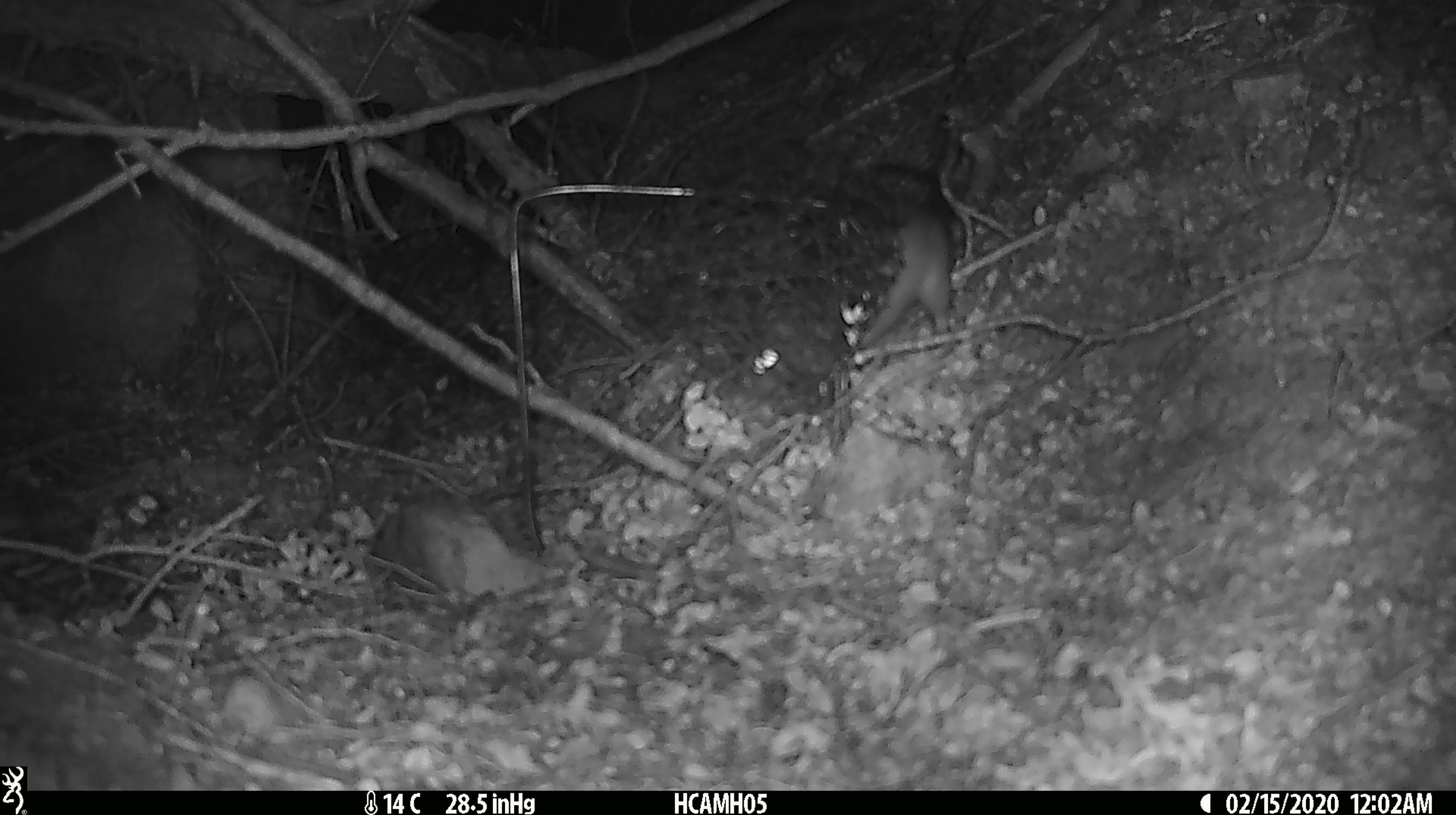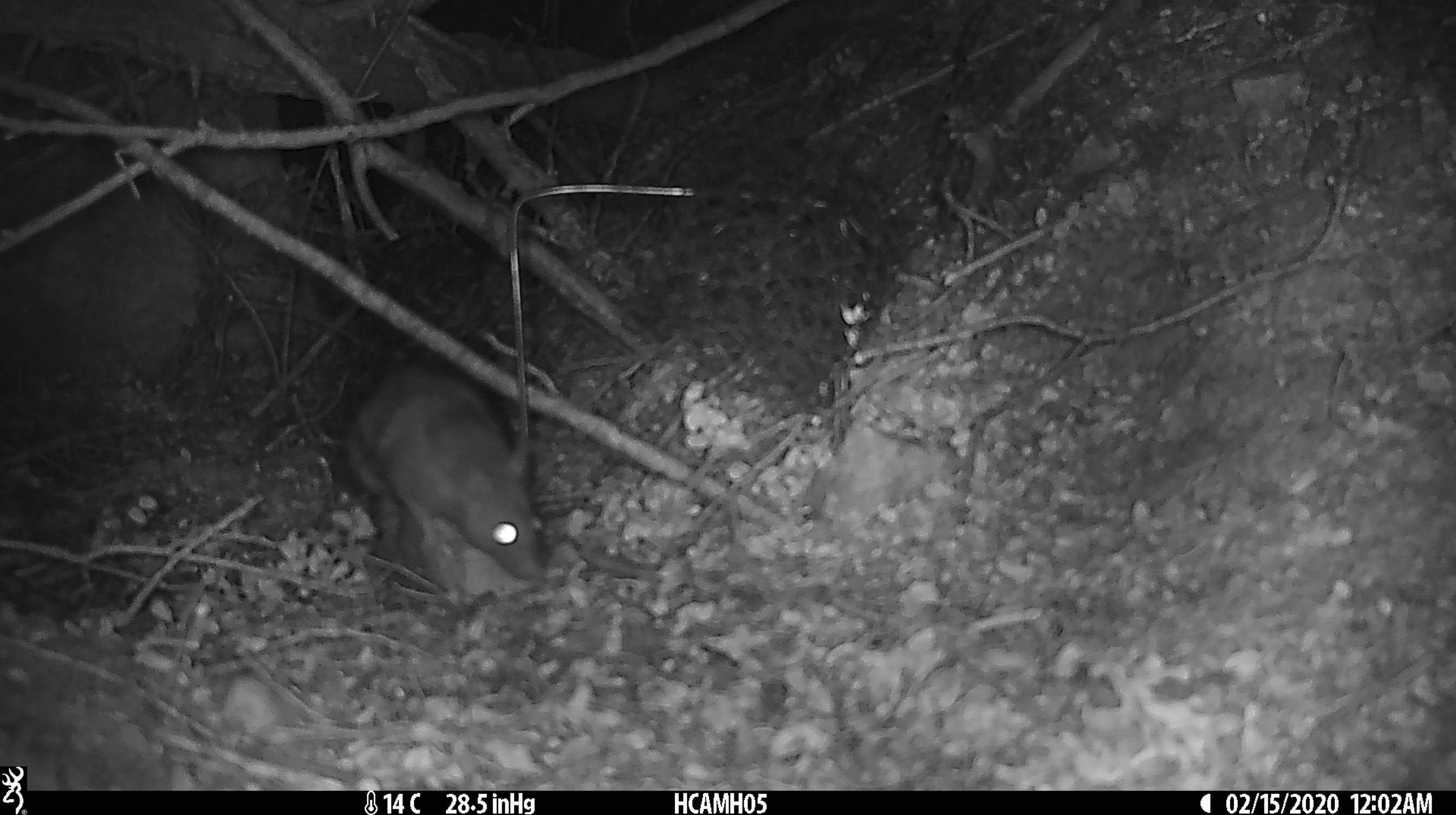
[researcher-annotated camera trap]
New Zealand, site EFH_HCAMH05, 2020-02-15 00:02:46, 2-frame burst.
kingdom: Animalia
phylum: Chordata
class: Mammalia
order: Rodentia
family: Muridae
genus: Rattus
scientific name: Rattus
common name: rat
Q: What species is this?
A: Rat (Rattus).